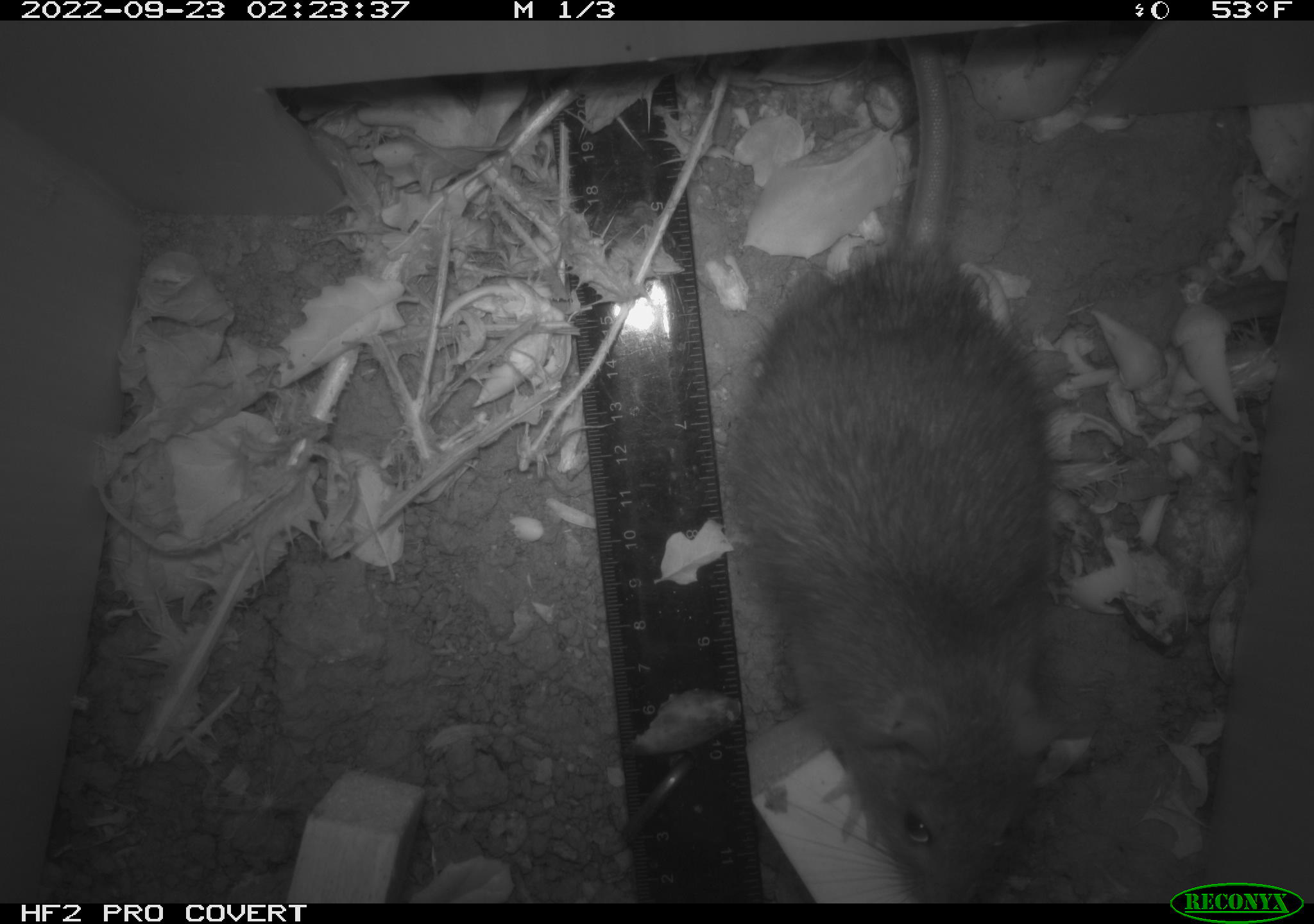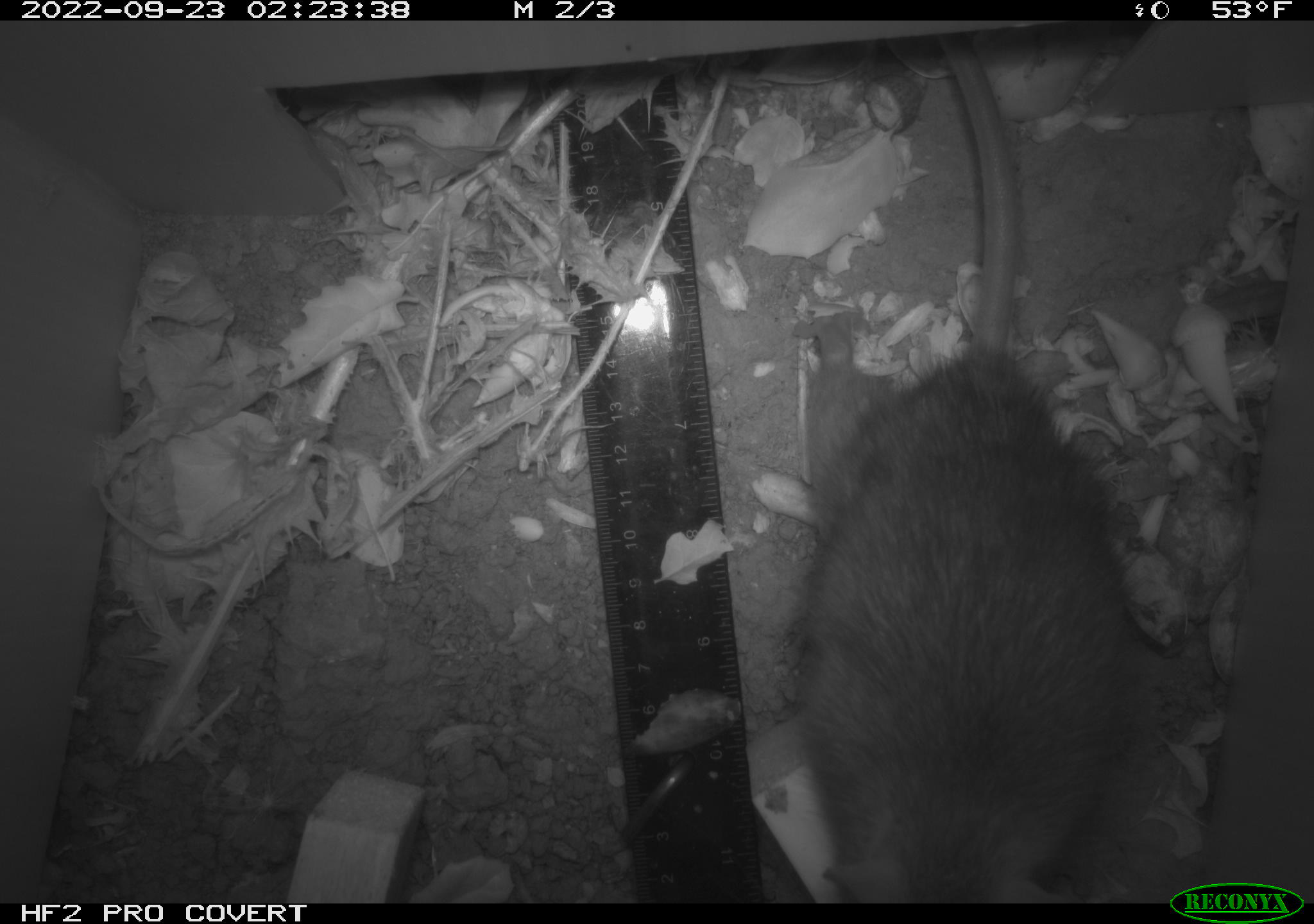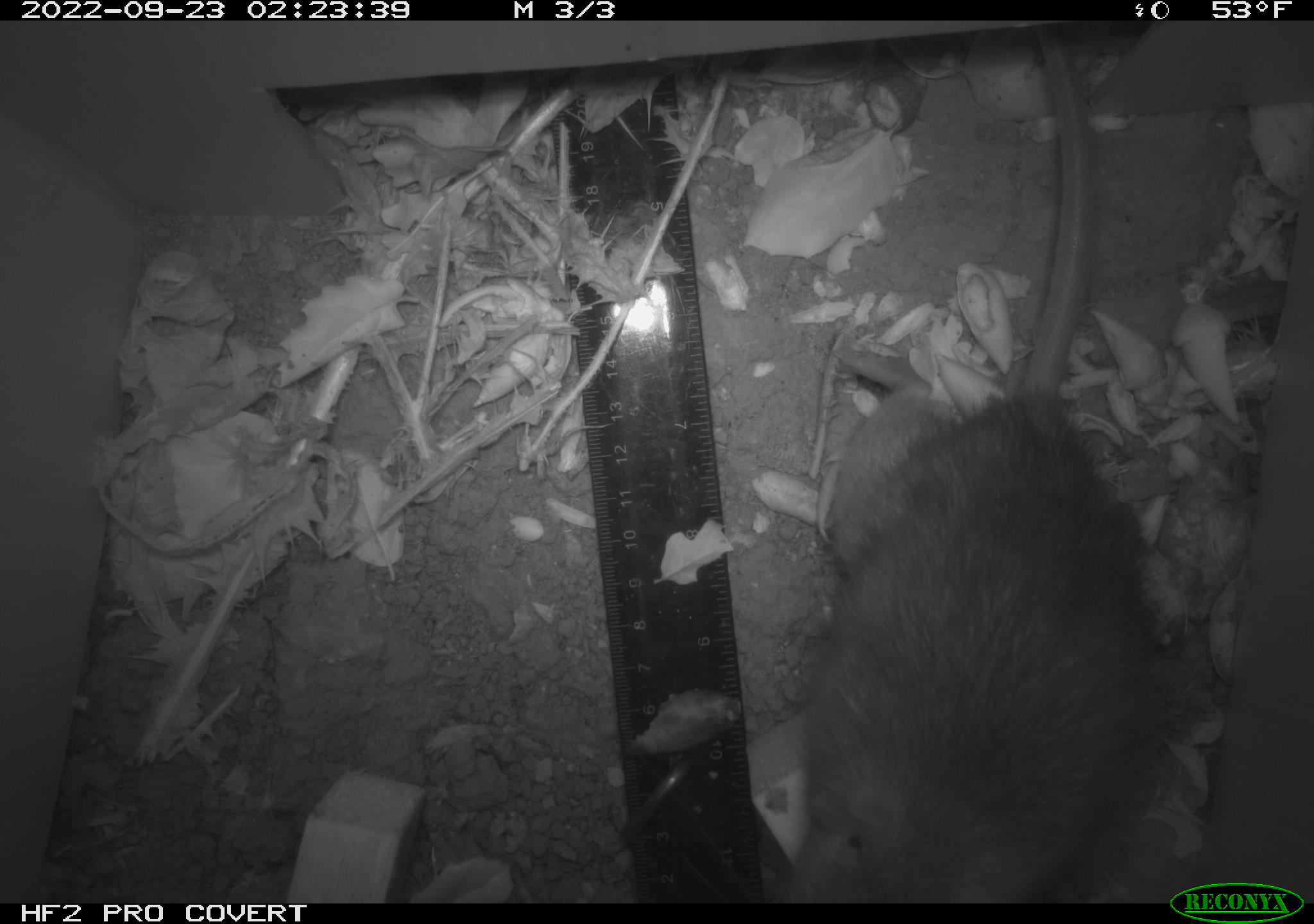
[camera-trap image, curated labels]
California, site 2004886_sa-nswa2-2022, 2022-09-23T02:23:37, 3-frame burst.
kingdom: Animalia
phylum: Chordata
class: Mammalia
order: Rodentia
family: Muridae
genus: Rattus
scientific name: Rattus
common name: rat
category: rattus species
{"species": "rattus species (rat) (Rattus)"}